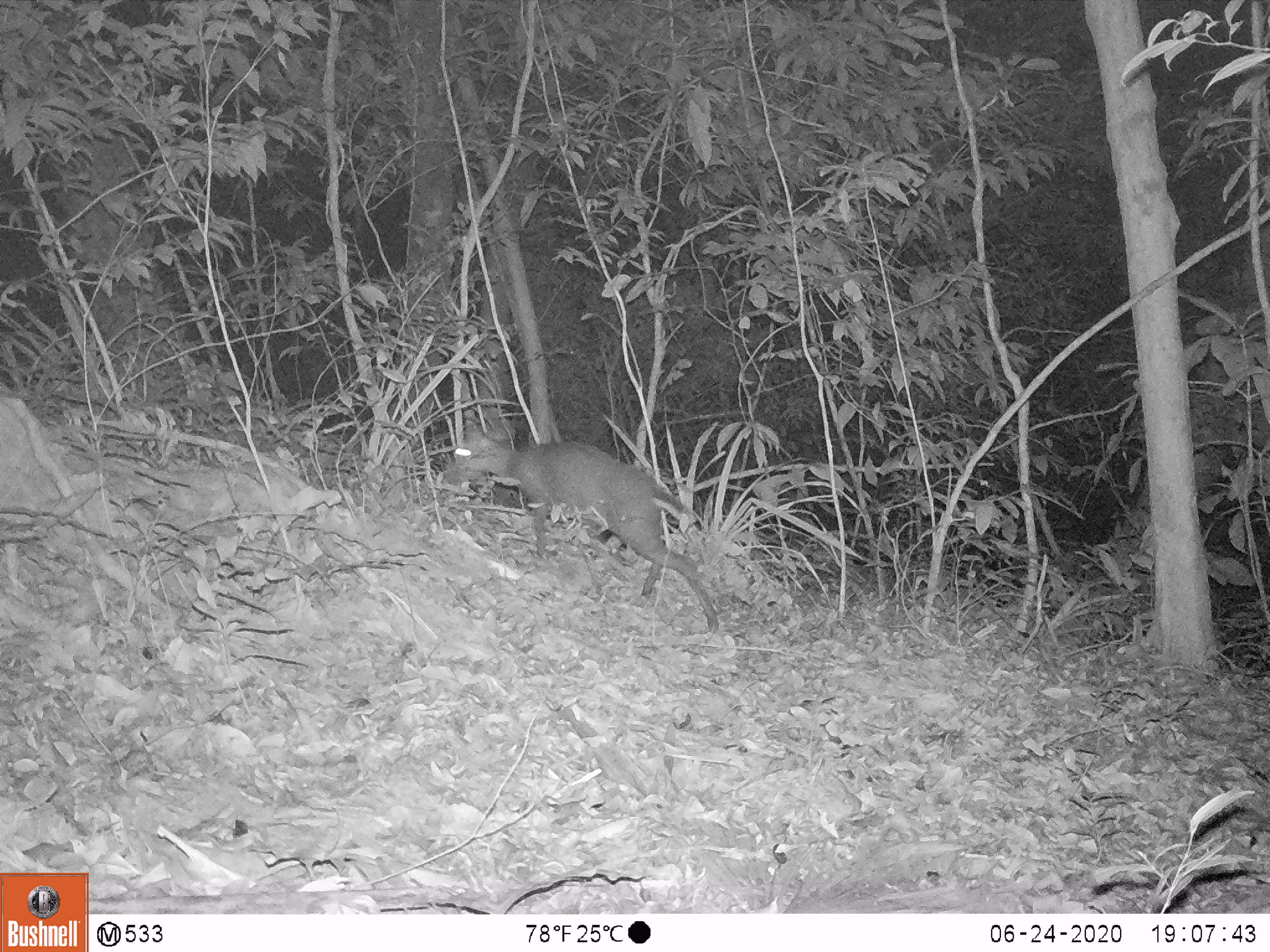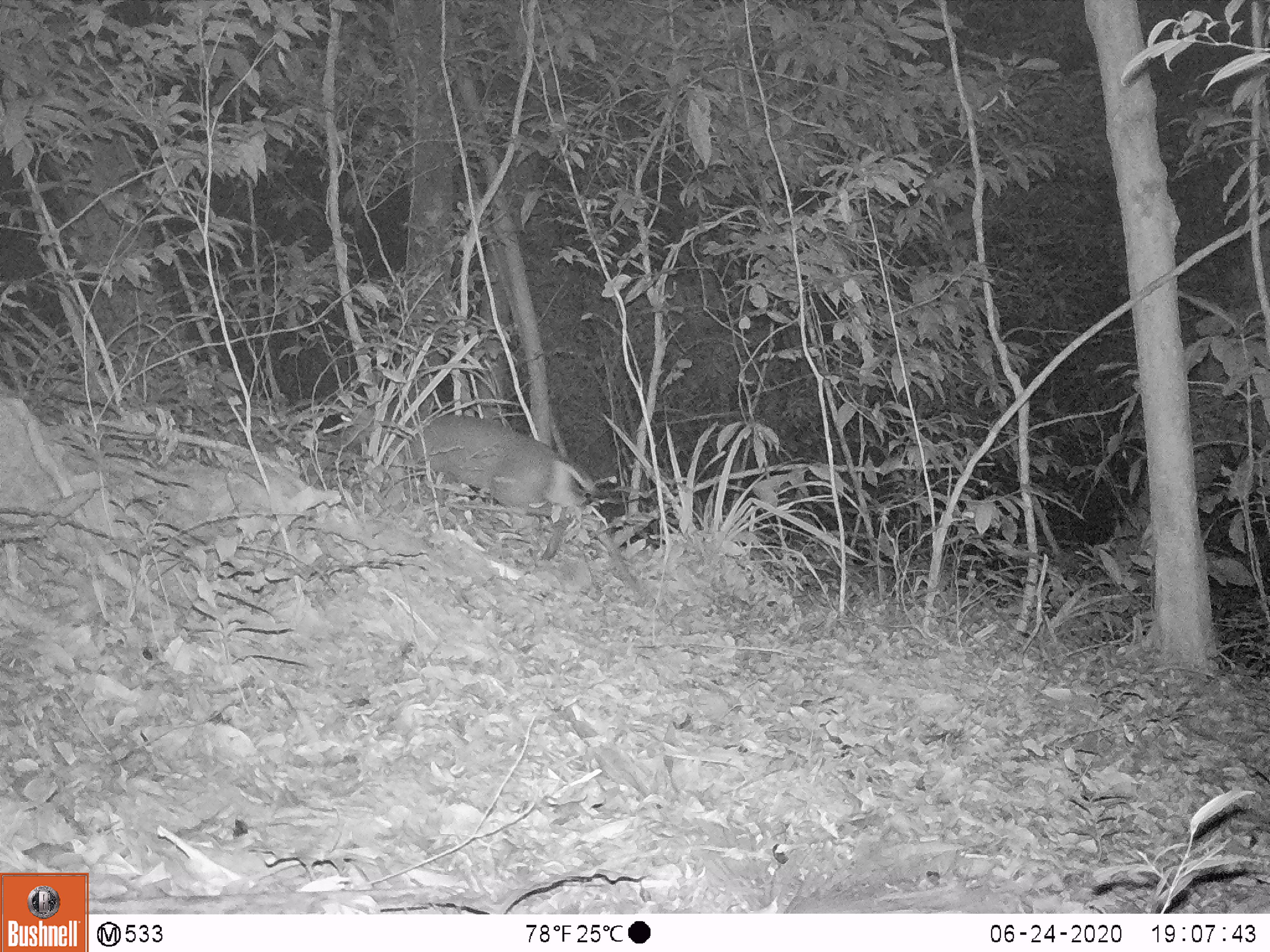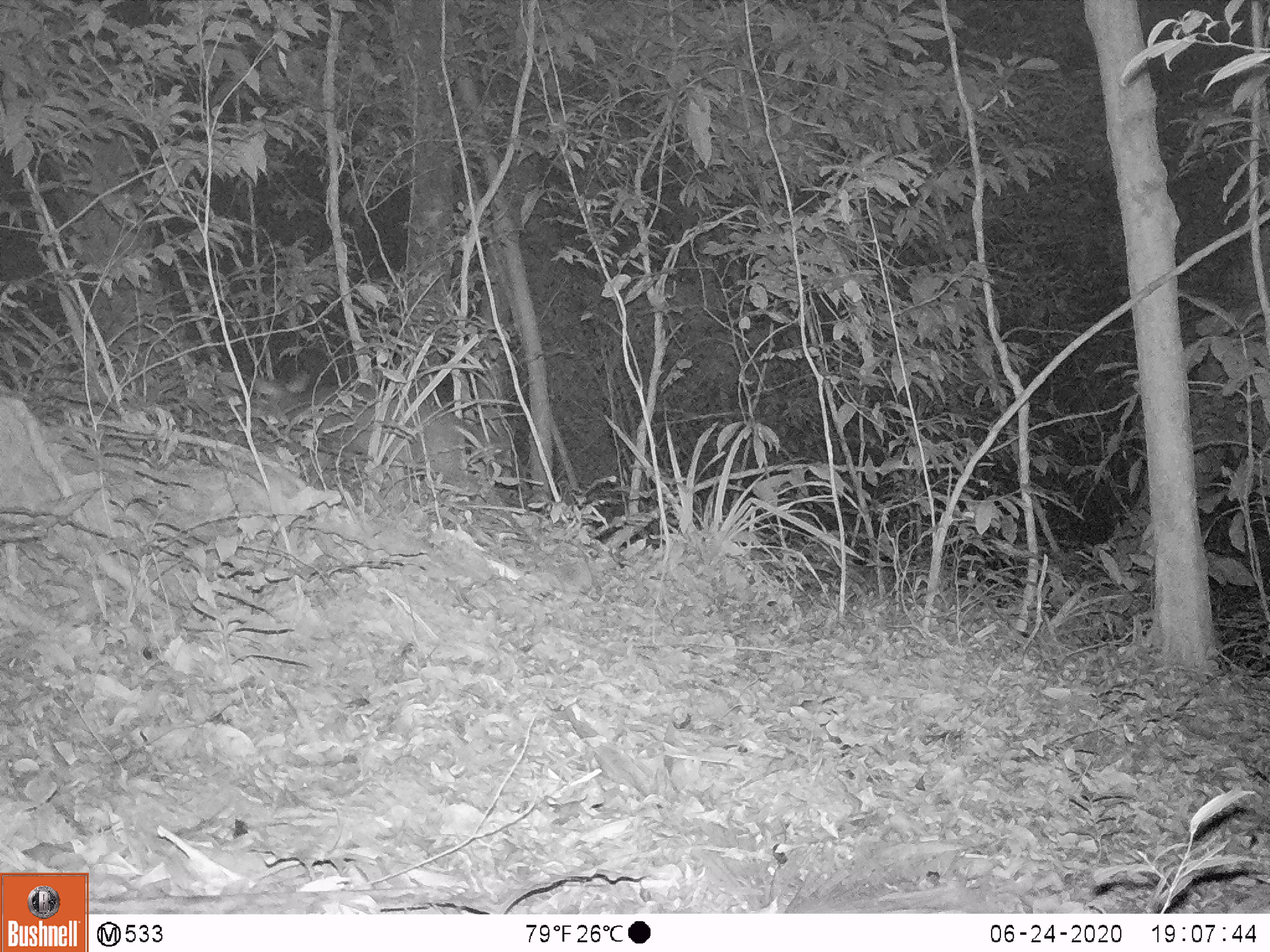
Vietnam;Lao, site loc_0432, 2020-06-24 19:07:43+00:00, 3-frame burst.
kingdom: Animalia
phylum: Chordata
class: Mammalia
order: Artiodactyla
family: Cervidae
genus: Muntiacus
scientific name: Muntiacus rooseveltorum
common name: roosevelt's muntjac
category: roosevelts muntjac group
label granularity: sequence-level